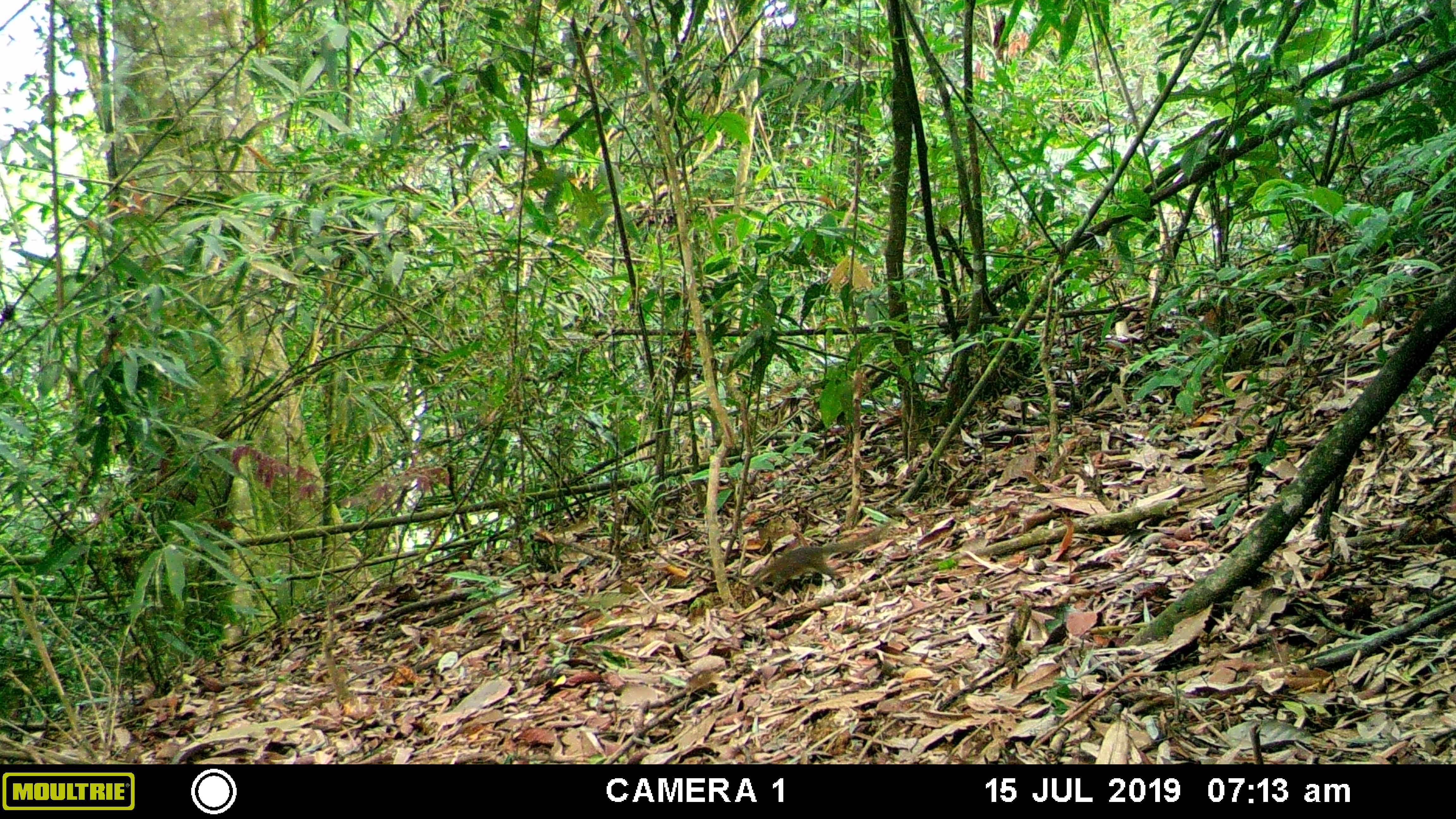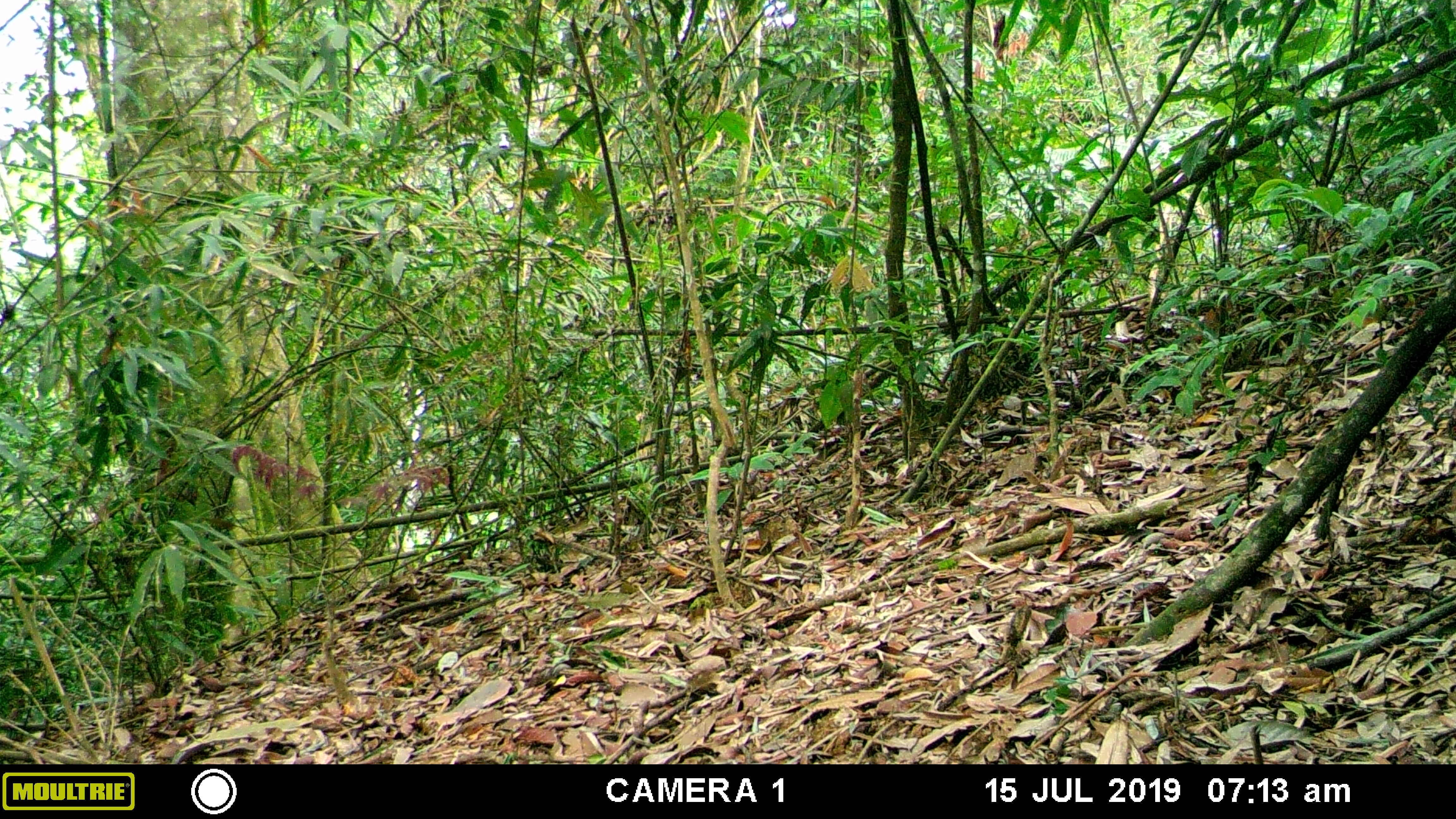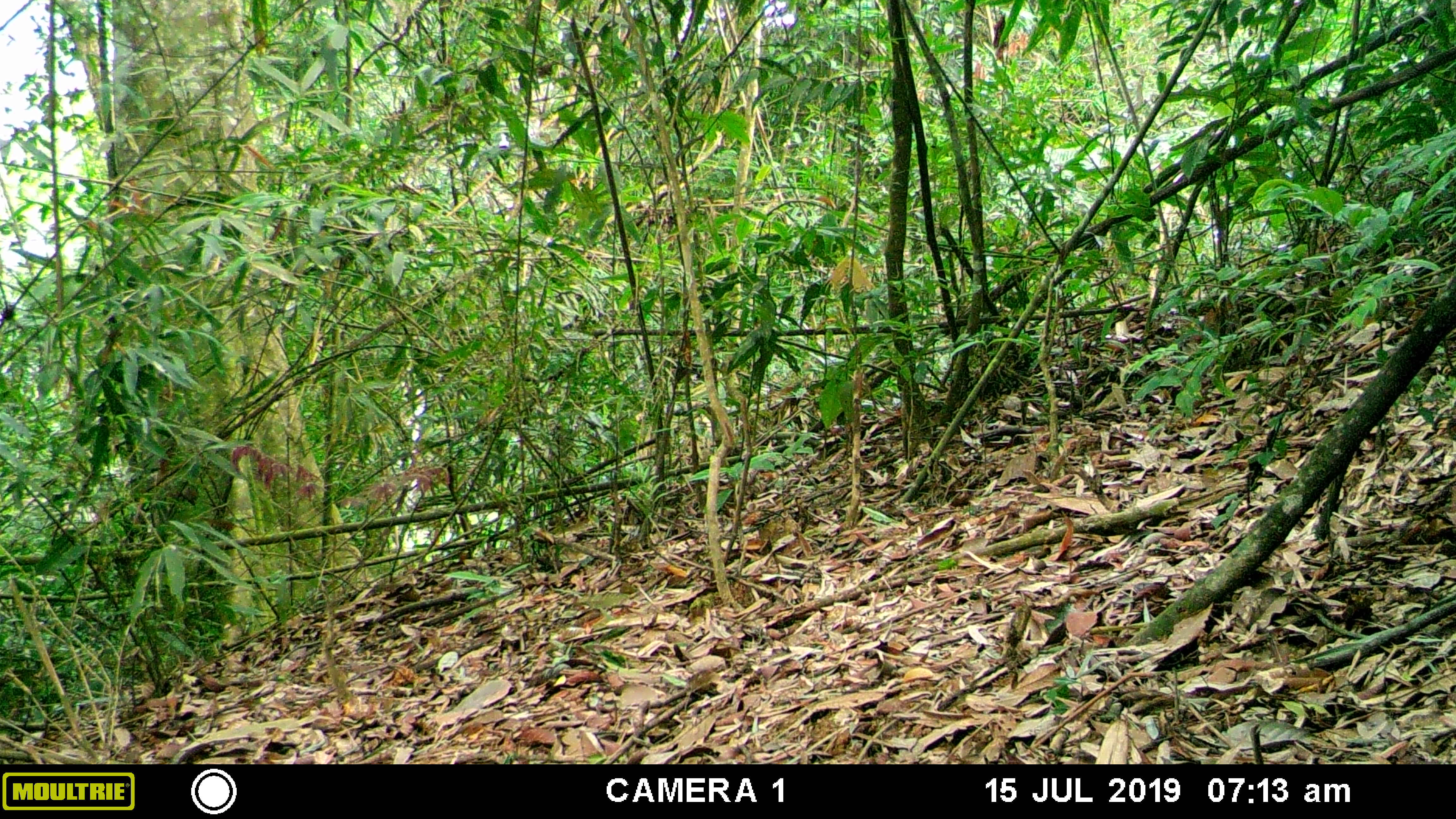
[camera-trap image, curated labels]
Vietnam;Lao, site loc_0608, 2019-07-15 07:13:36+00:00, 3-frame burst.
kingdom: Animalia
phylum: Chordata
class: Mammalia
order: Scandentia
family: Tupaiidae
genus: Tupaia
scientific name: Tupaia belangeri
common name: northern treeshrew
Northern treeshrew (Tupaia belangeri). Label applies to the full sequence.